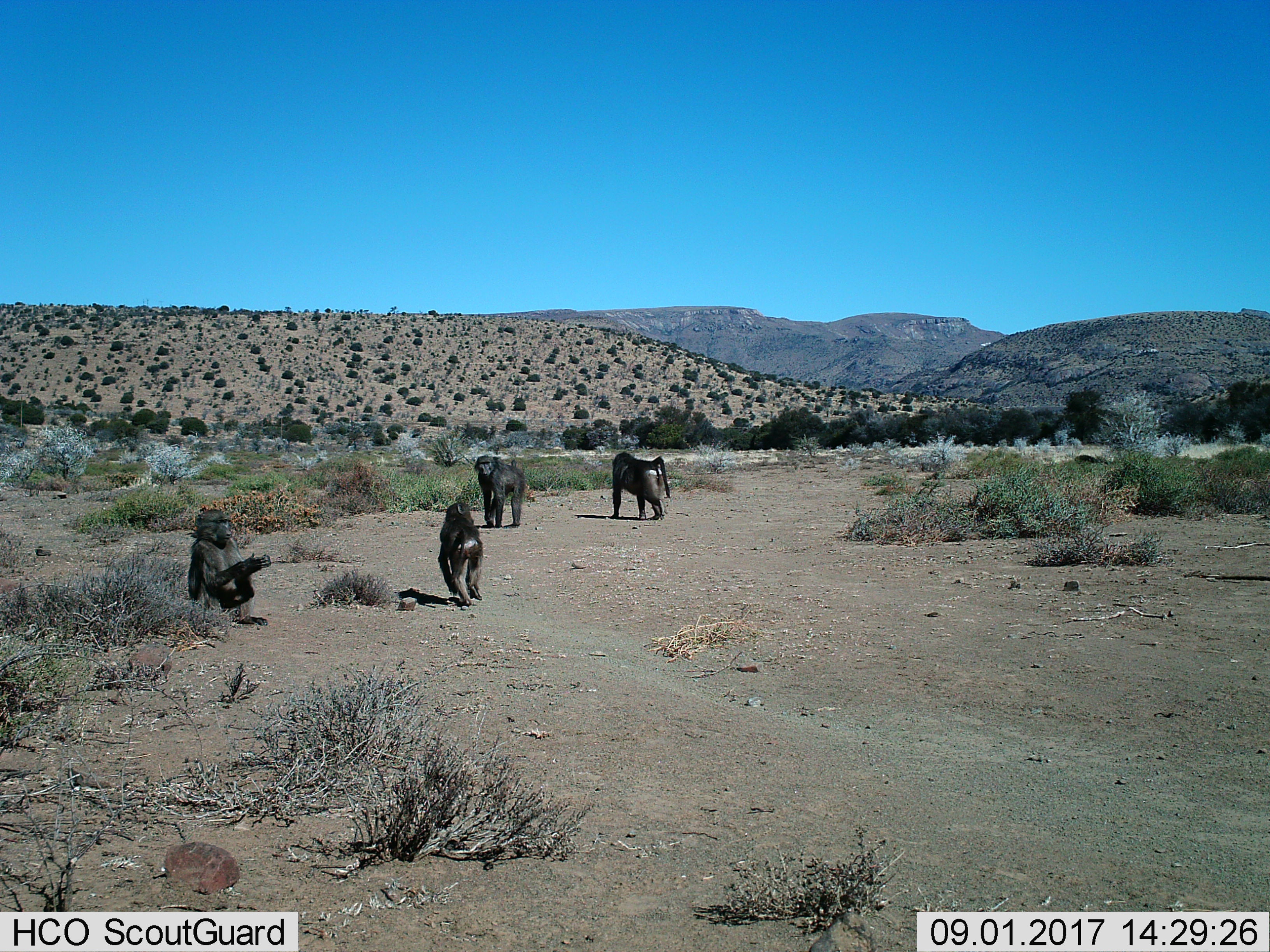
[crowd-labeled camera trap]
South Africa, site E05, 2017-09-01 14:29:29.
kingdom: Animalia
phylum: Chordata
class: Mammalia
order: Primates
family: Cercopithecidae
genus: Papio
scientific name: Papio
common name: baboon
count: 4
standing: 70%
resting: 80%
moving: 90%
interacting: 10%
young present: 10%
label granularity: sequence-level